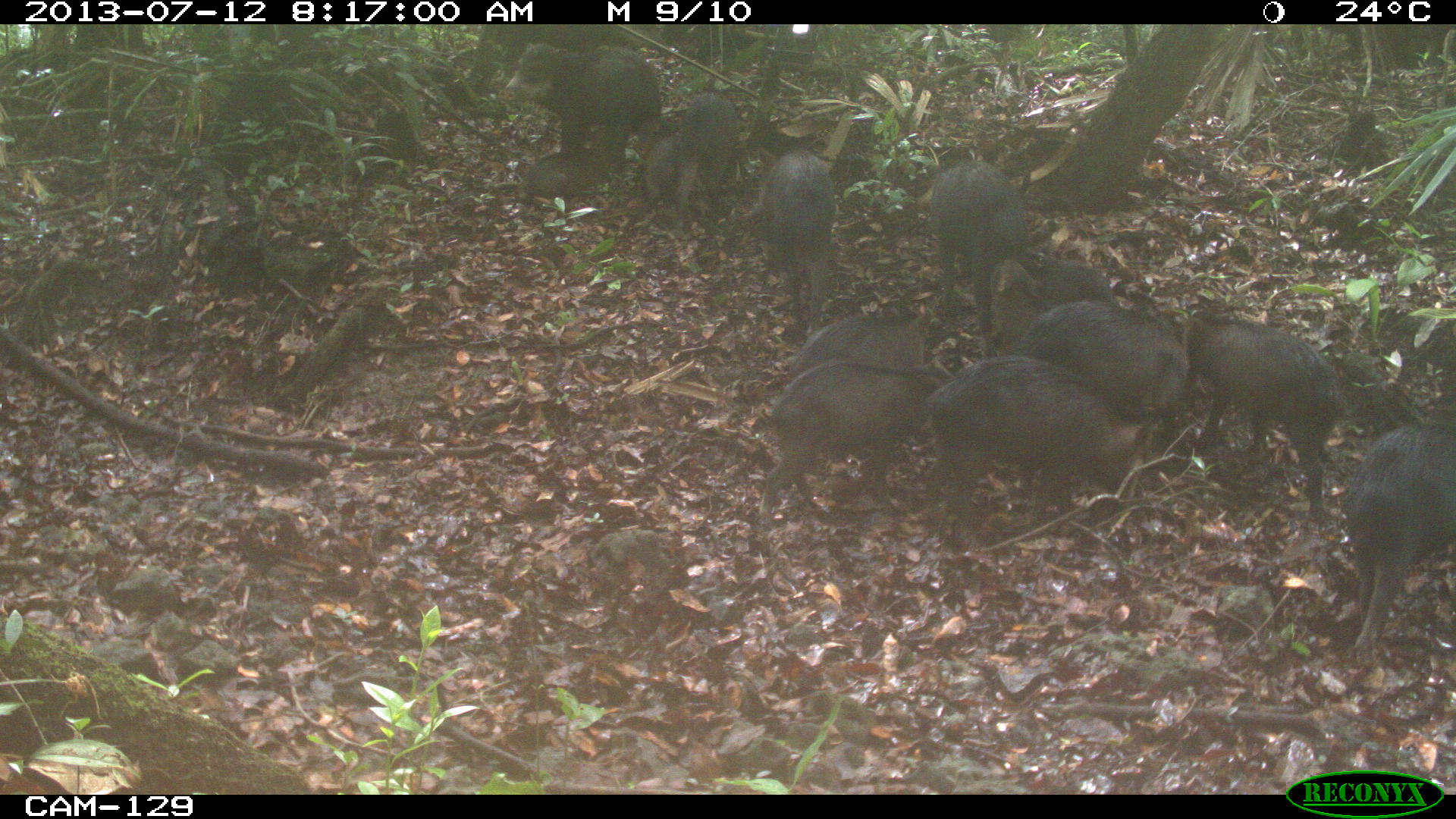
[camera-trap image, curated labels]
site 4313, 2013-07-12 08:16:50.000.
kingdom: Animalia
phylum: Chordata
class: Mammalia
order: Artiodactyla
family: Tayassuidae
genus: Tayassu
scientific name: Tayassu pecari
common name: white-lipped peccary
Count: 20.